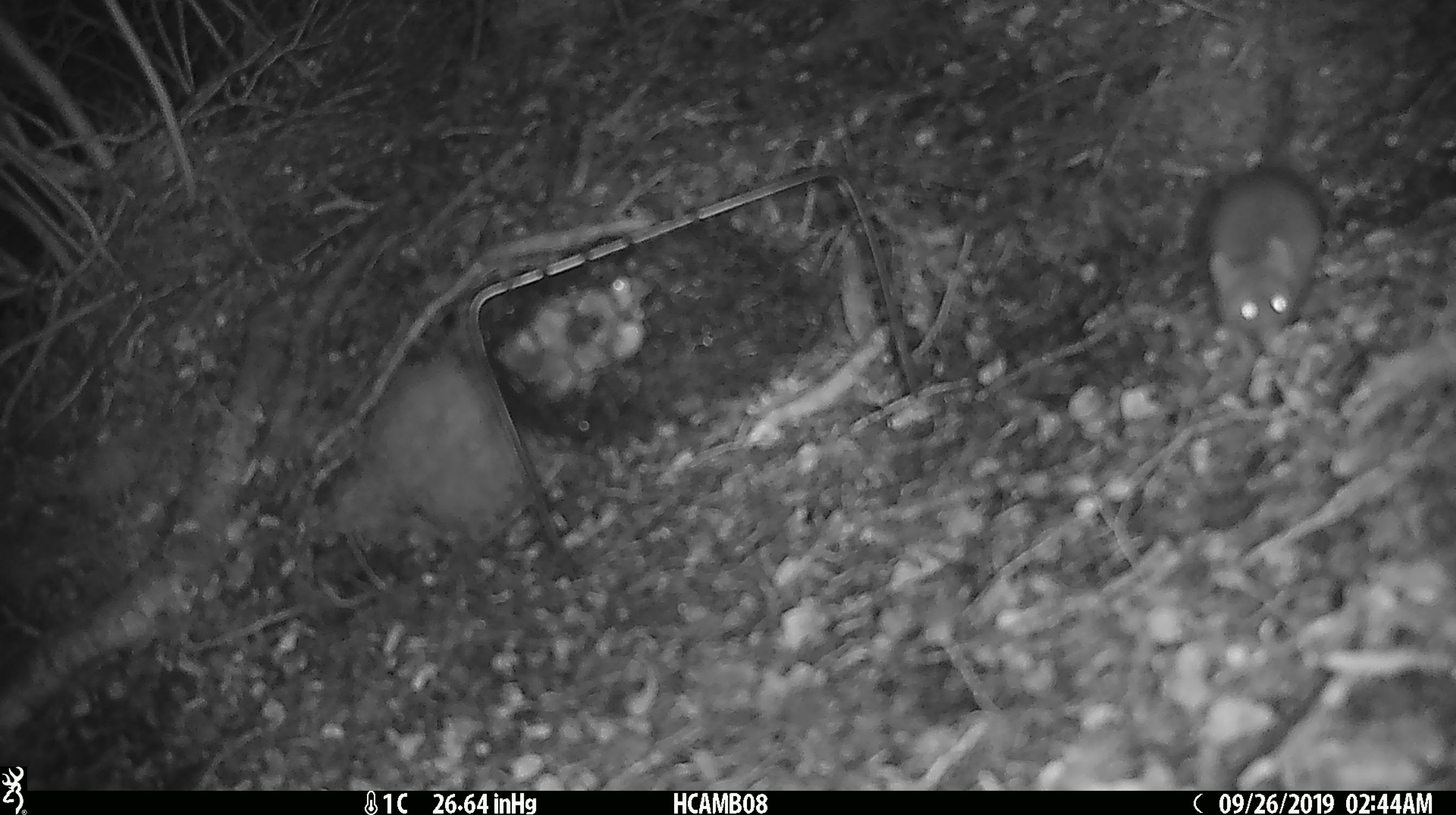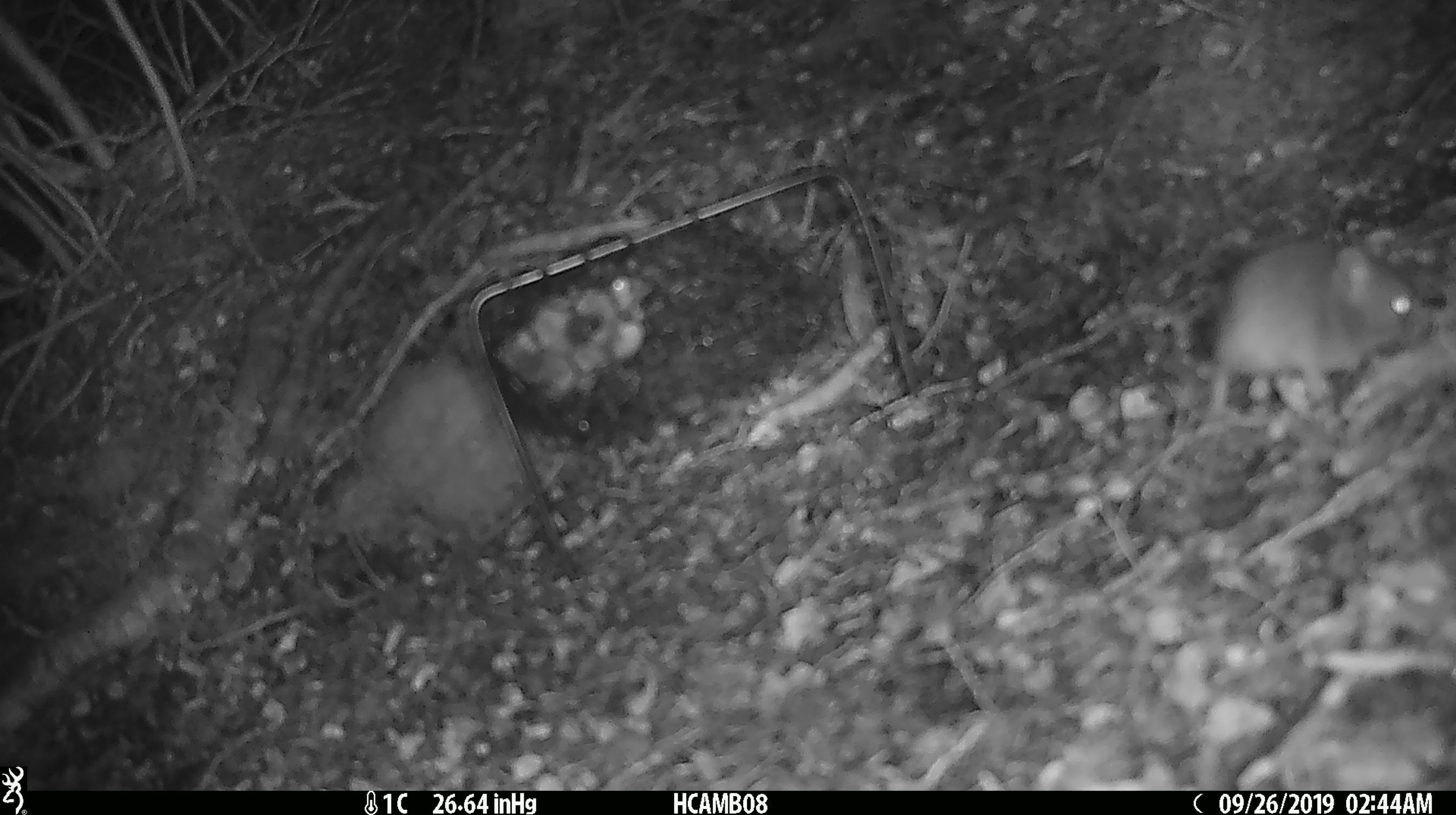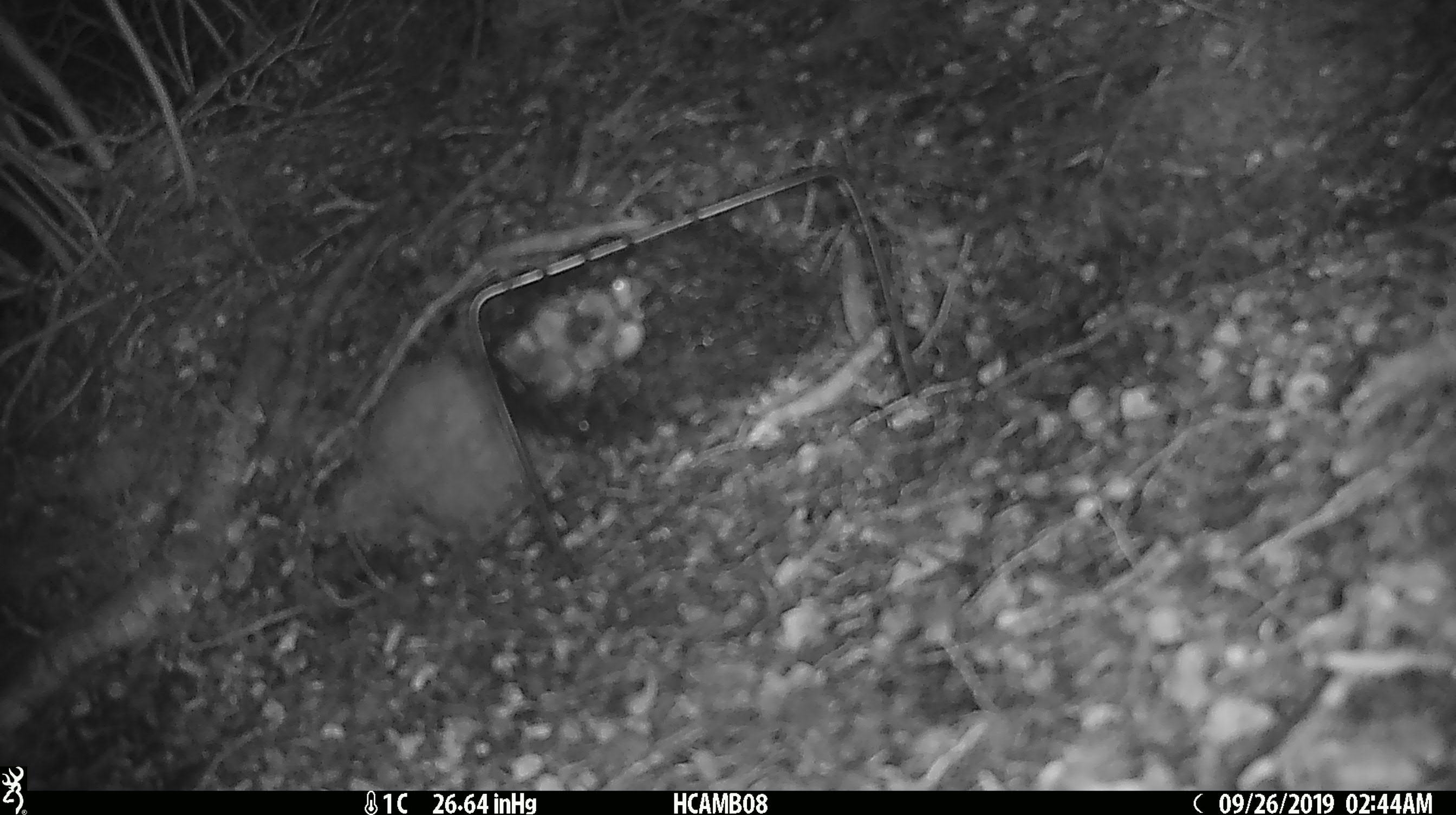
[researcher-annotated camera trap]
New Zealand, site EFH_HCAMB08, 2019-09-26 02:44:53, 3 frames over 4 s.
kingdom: Animalia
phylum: Chordata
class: Mammalia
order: Rodentia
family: Muridae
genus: Mus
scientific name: Mus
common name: mouse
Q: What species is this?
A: Mouse (Mus).